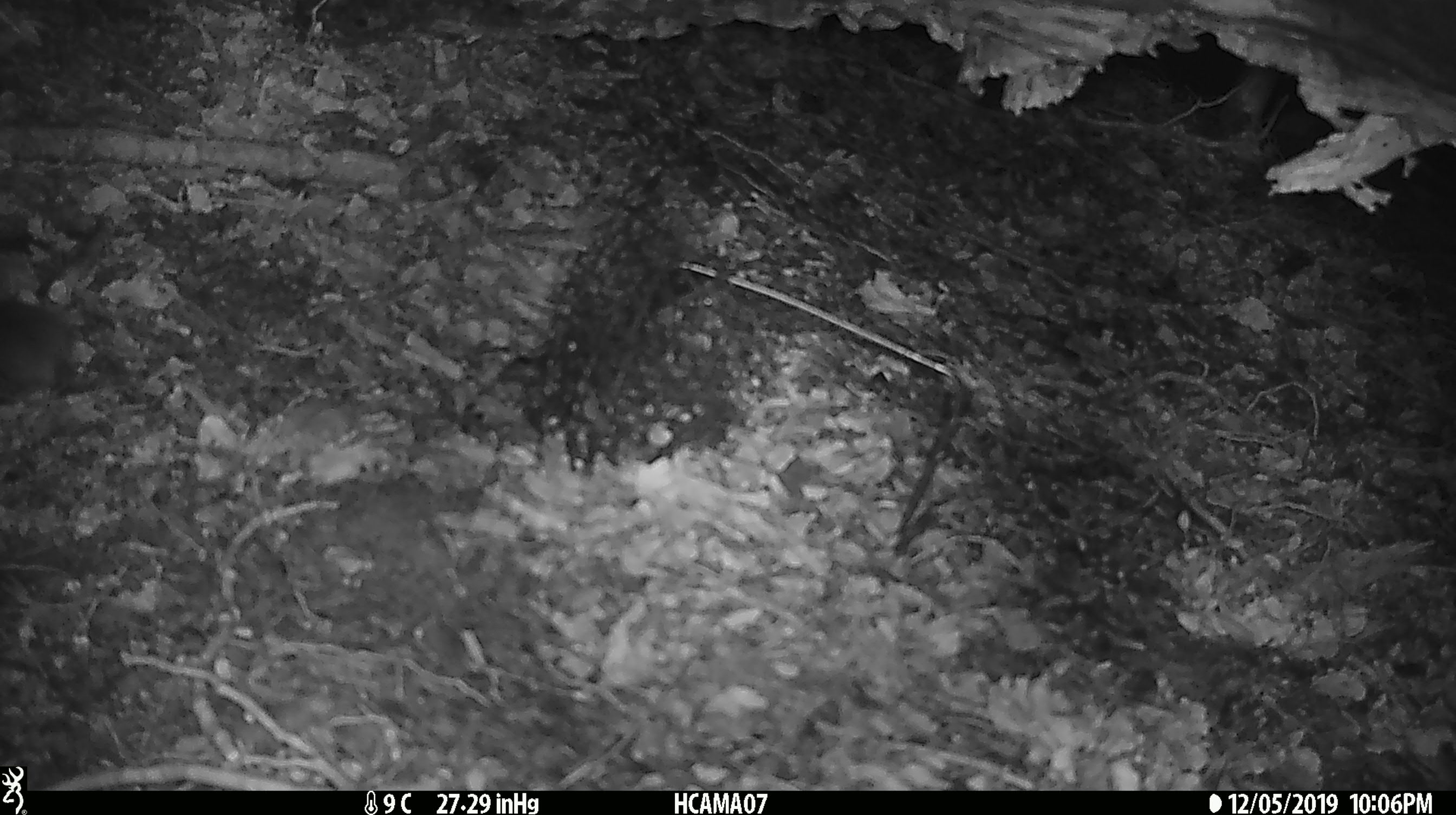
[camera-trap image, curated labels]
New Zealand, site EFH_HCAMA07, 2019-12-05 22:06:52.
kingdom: Animalia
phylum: Chordata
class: Mammalia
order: Rodentia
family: Muridae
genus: Mus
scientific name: Mus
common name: mouse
Mouse (Mus).